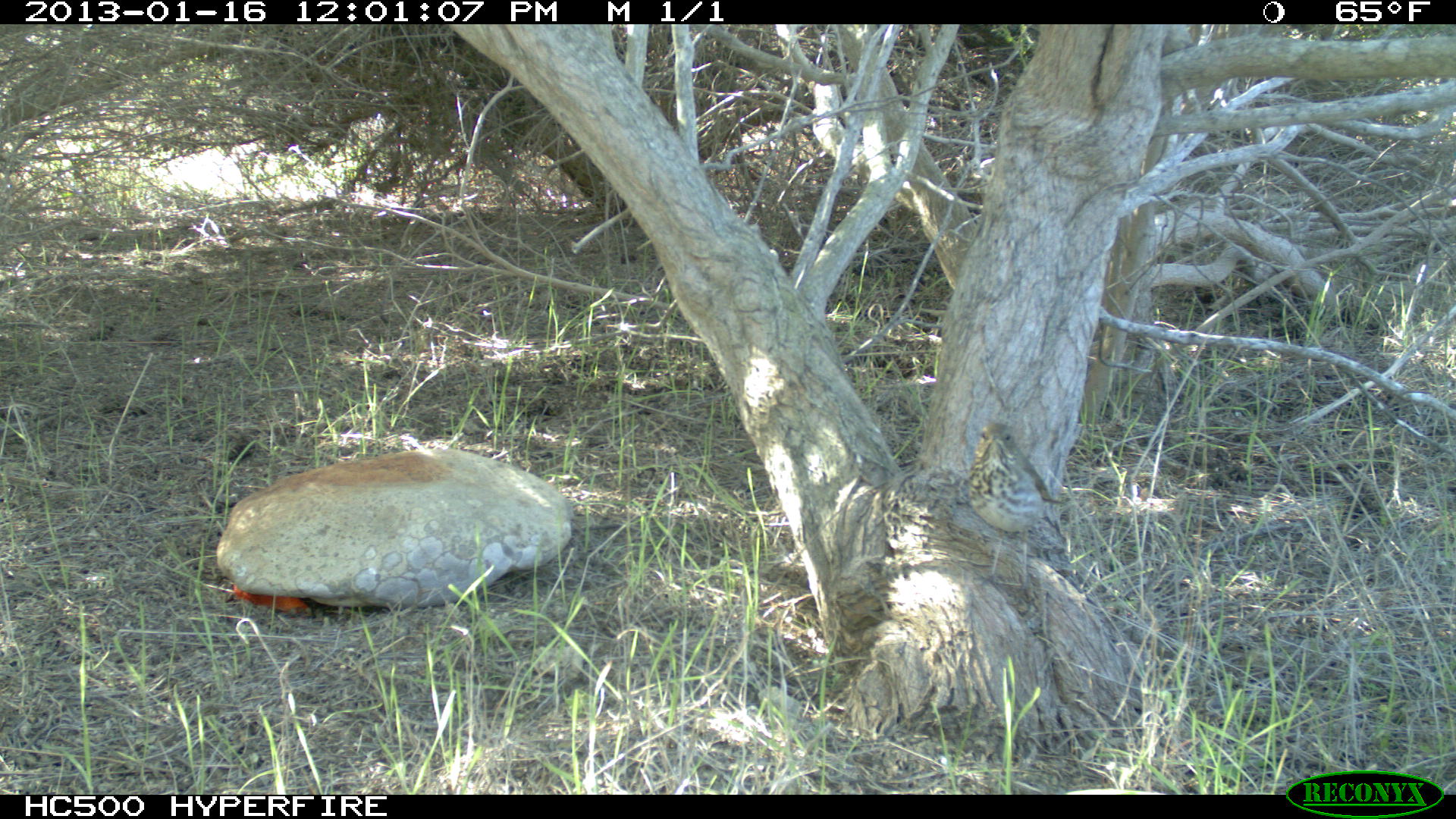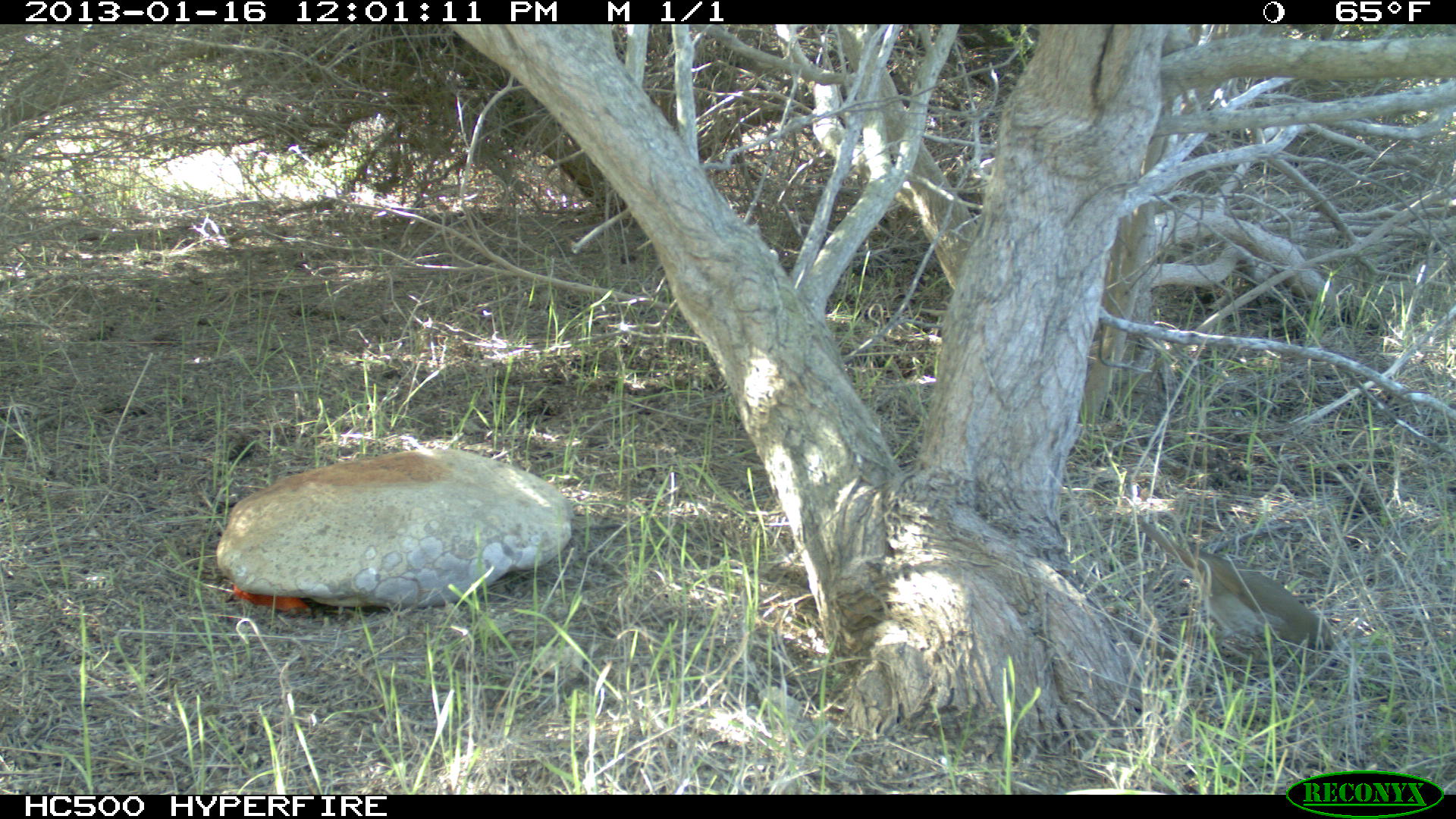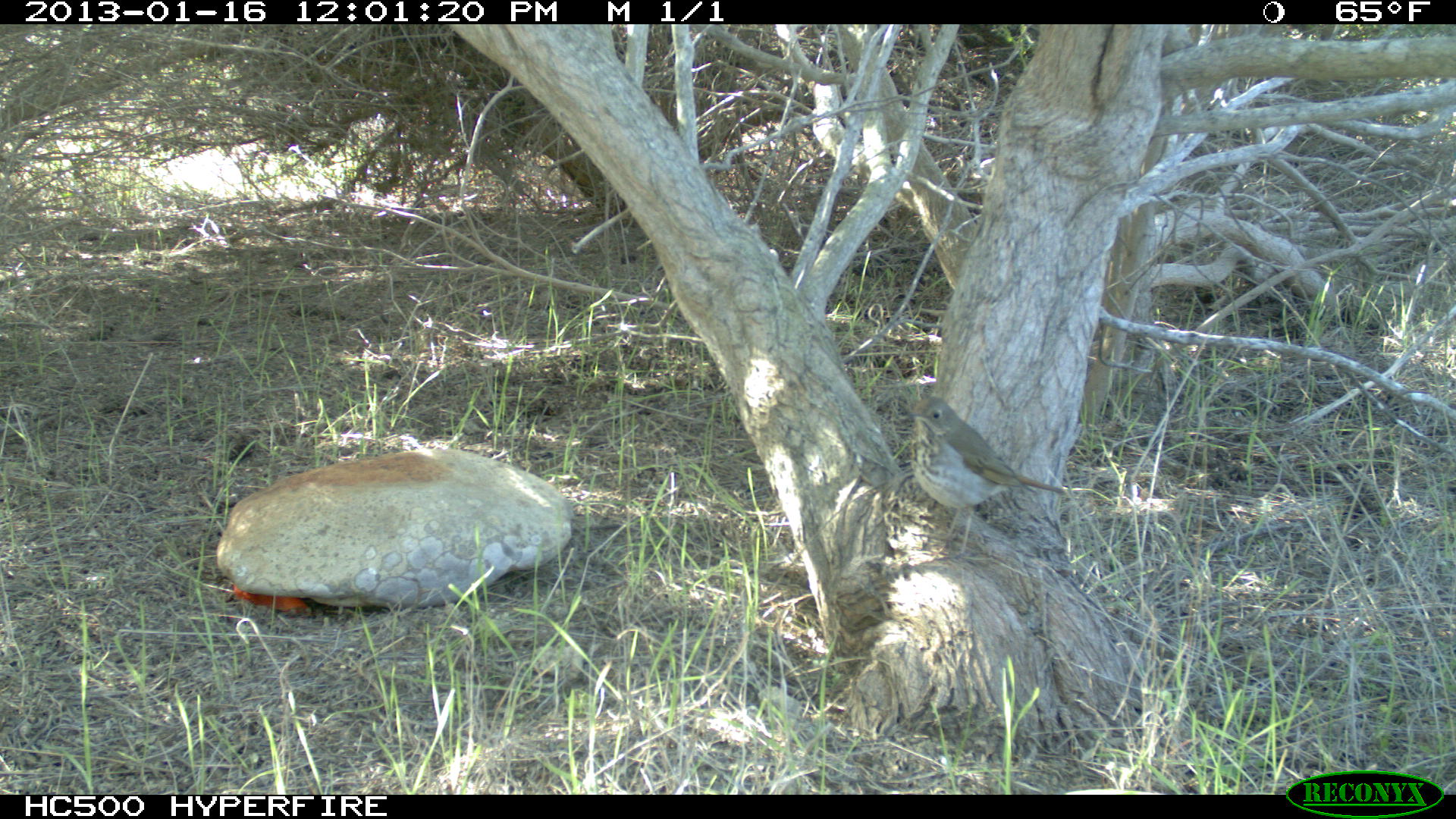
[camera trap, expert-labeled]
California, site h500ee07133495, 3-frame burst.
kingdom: Animalia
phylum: Chordata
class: Aves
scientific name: Aves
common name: bird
Bird (Aves).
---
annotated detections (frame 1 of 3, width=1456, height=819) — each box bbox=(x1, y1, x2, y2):
bird: bbox=(967, 420, 1065, 596)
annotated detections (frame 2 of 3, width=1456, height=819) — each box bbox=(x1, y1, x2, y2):
bird: bbox=(1134, 515, 1339, 692)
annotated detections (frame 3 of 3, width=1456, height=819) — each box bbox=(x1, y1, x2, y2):
bird: bbox=(906, 396, 1065, 560)